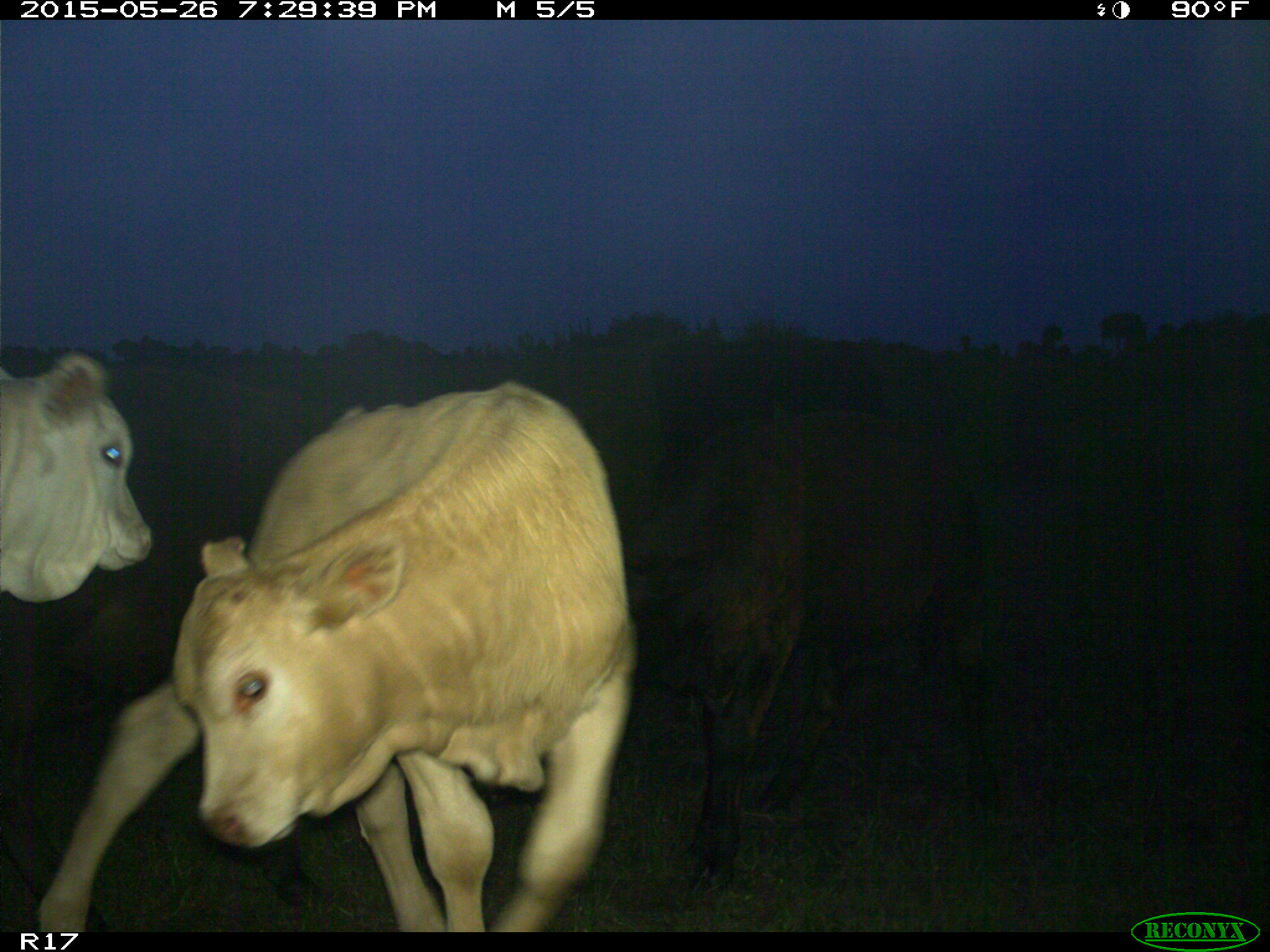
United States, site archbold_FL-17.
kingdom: Animalia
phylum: Chordata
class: Mammalia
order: Artiodactyla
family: Bovidae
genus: Bos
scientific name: Bos taurus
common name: domestic cow